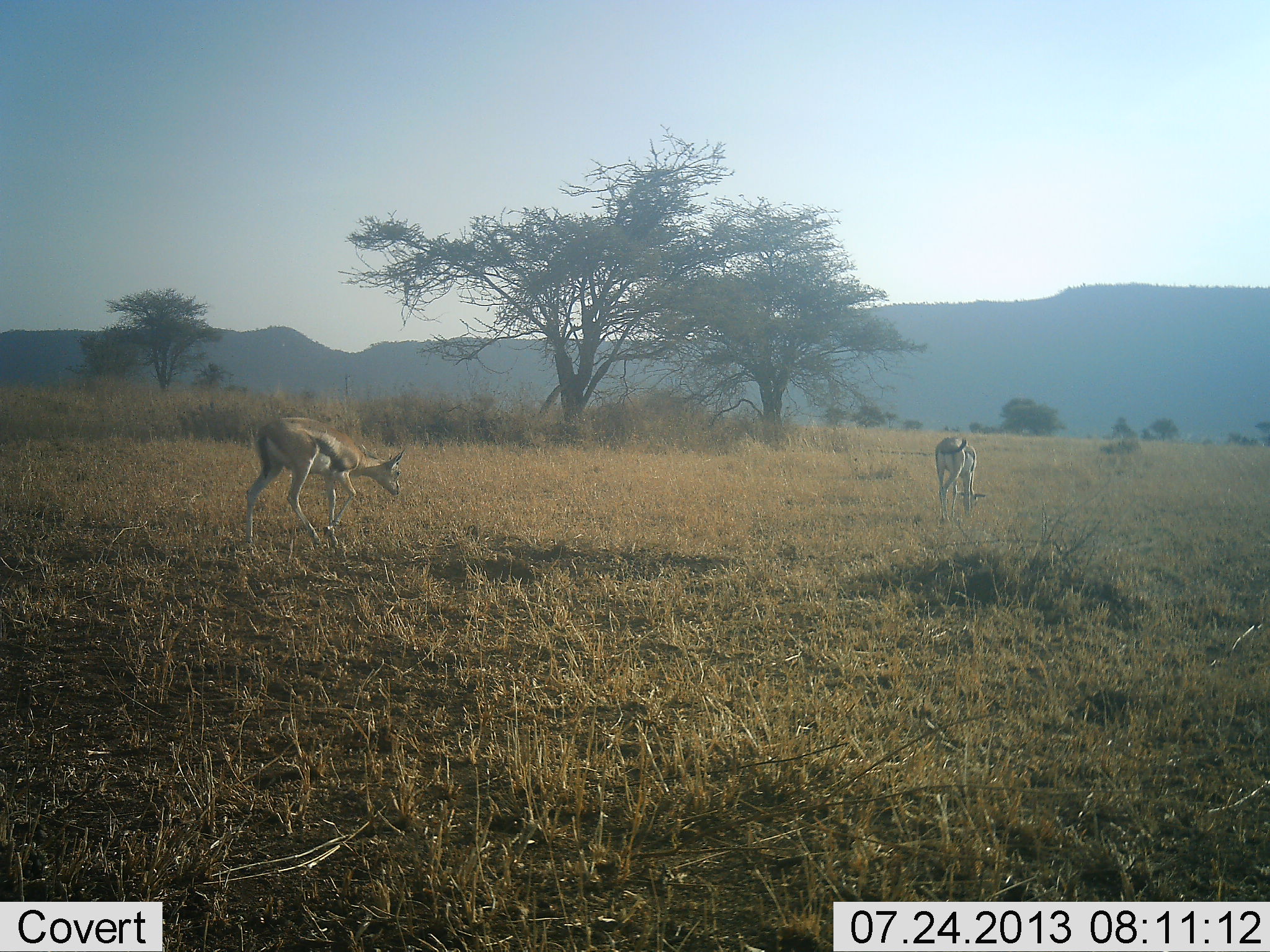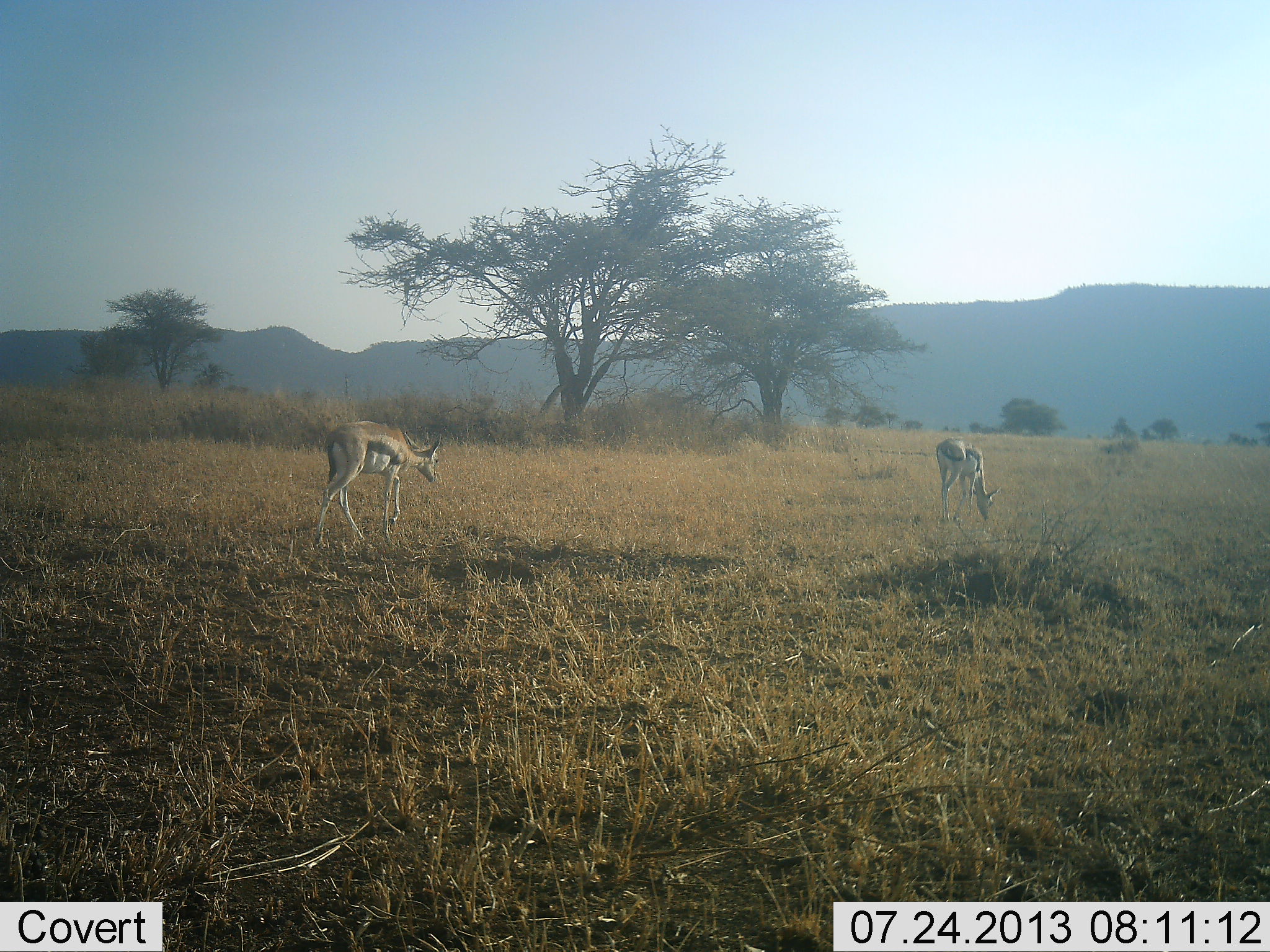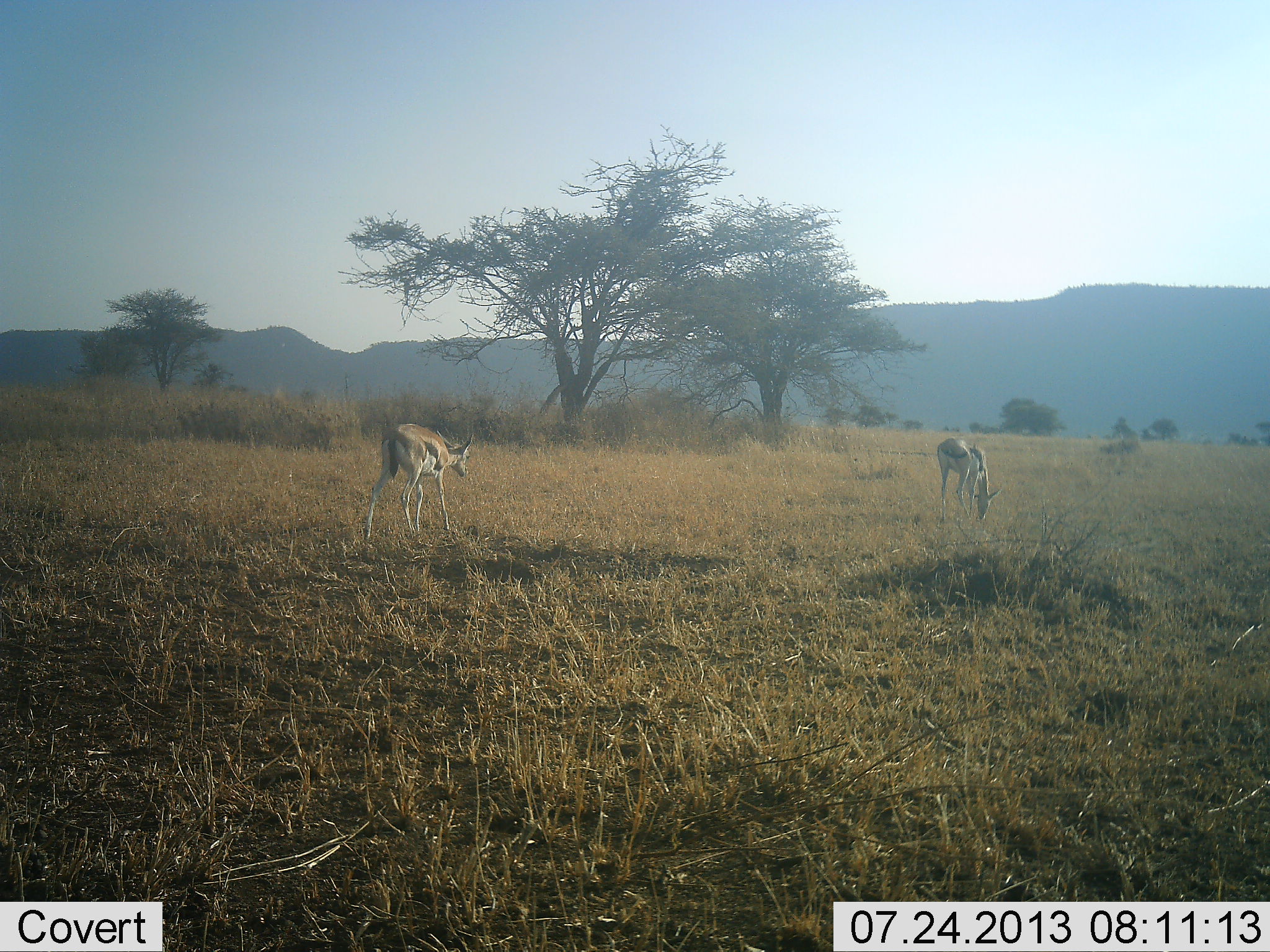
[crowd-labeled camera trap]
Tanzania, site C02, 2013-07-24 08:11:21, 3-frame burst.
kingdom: Animalia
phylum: Chordata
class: Mammalia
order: Artiodactyla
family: Bovidae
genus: Eudorcas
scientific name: Eudorcas thomsonii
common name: thomson's gazelle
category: gazellethomsons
Gazellethomsons (thomson's gazelle) (Eudorcas thomsonii), count 2. Behavior (volunteer vote fractions): standing 23%, resting 0%, moving 71%, interacting 3%. Young present (vote fraction): 0%. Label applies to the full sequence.